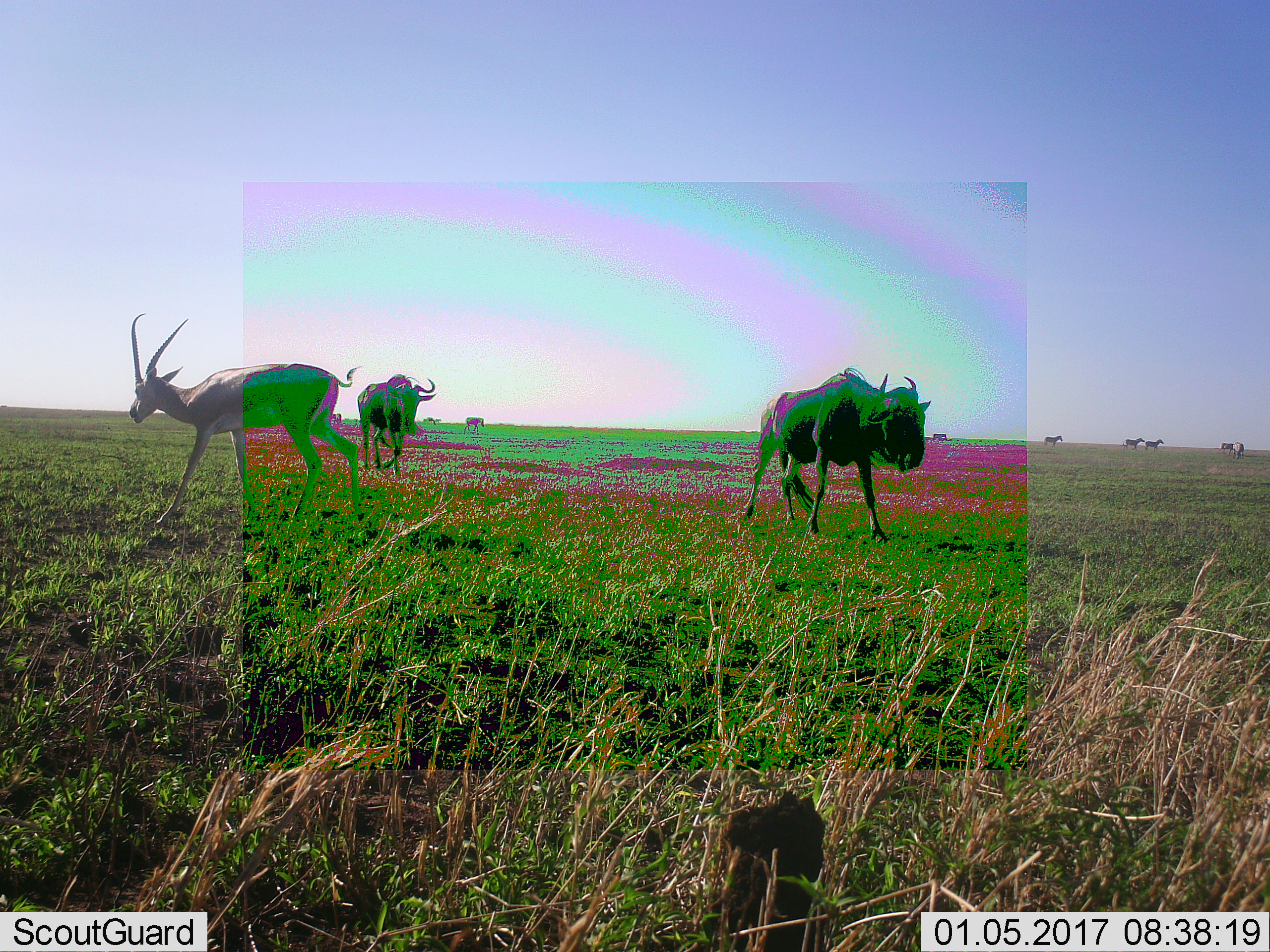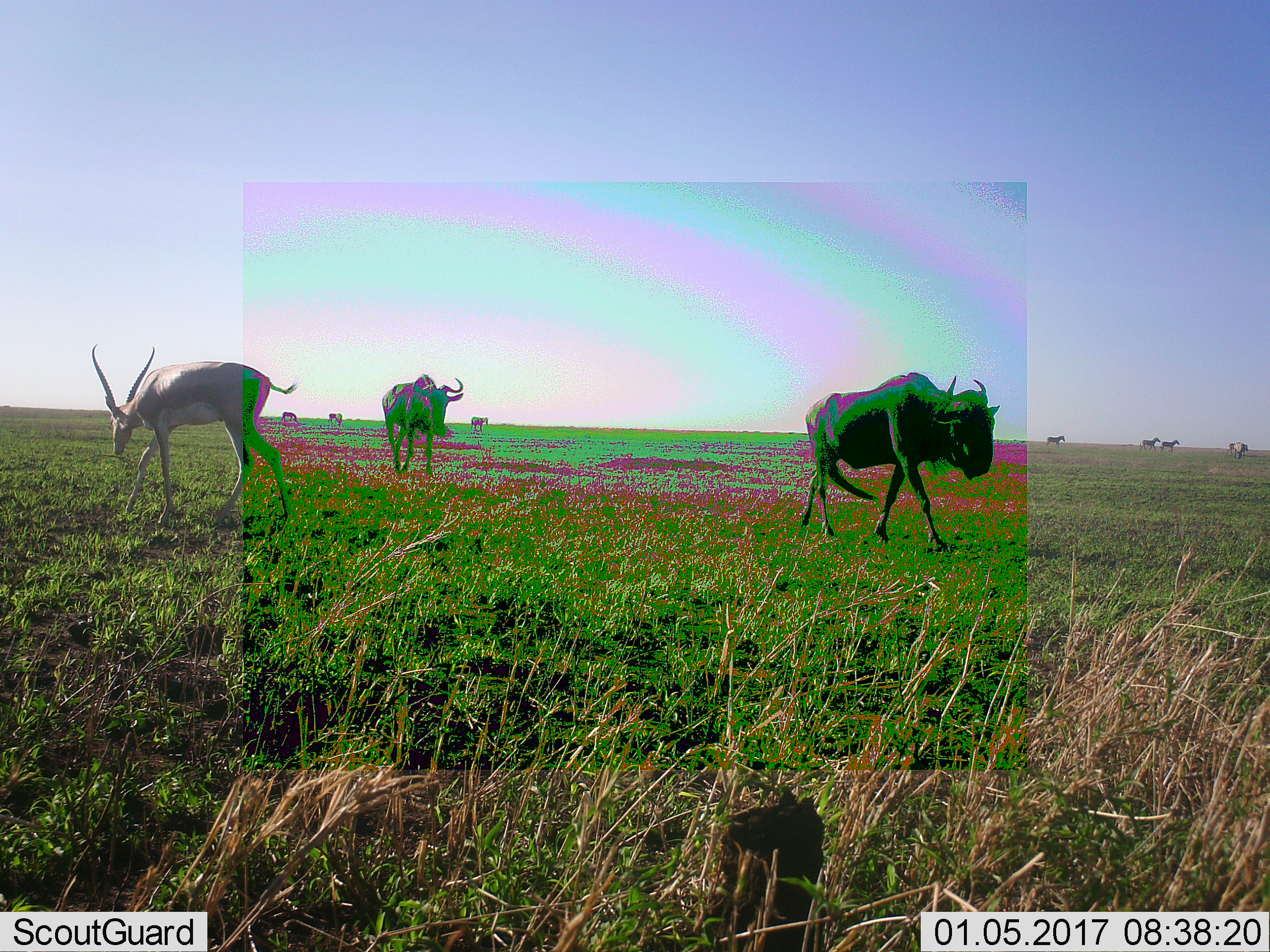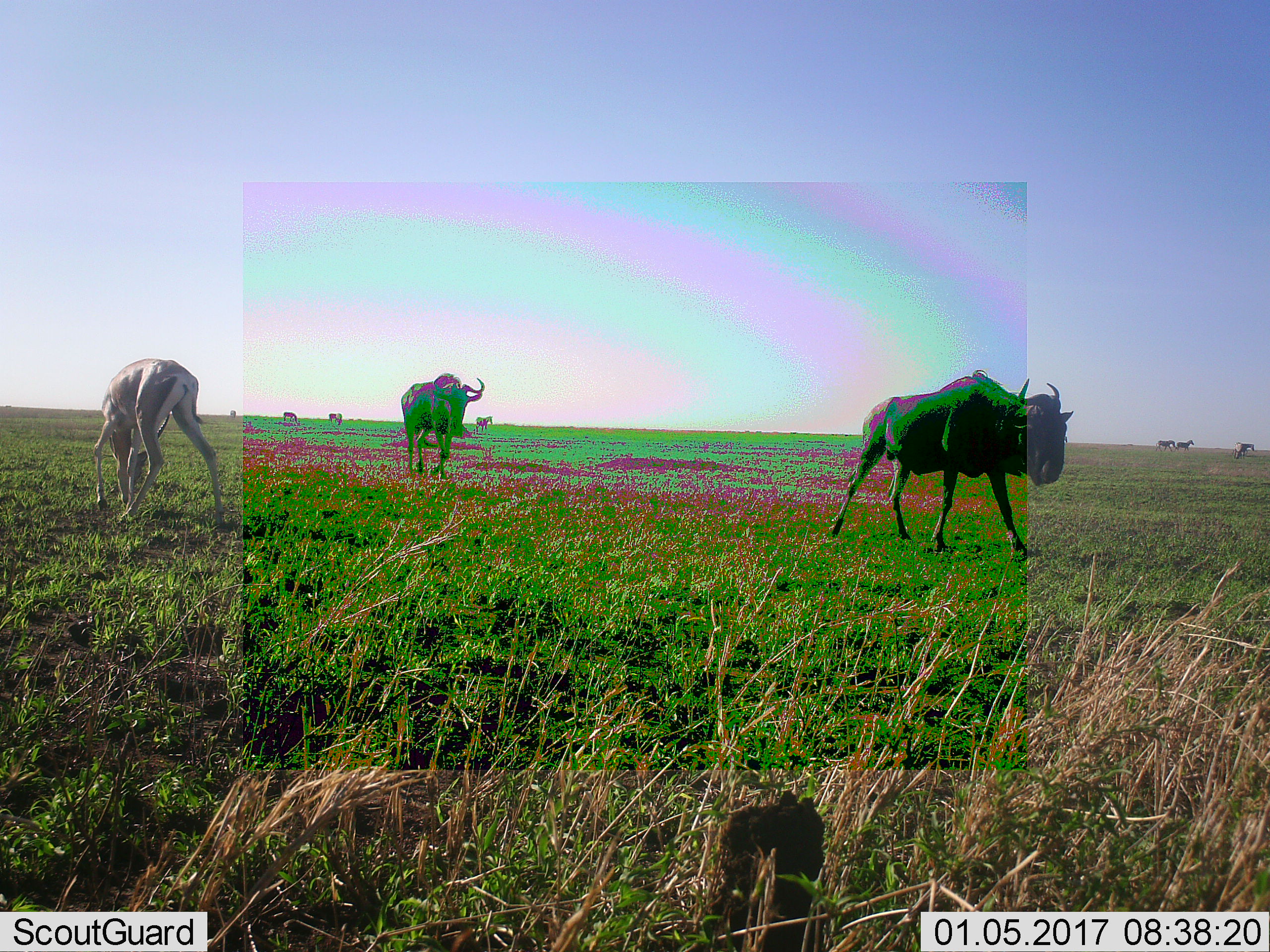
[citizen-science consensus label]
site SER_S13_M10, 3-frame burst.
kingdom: Animalia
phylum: Chordata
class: Mammalia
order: Artiodactyla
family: Bovidae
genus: Nanger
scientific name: Nanger granti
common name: grant's gazelle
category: gazellegrants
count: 1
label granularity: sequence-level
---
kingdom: Animalia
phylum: Chordata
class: Mammalia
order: Artiodactyla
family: Bovidae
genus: Connochaetes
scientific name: Connochaetes taurinus taurinus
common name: blue wildebeest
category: wildebeestblue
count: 2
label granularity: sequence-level